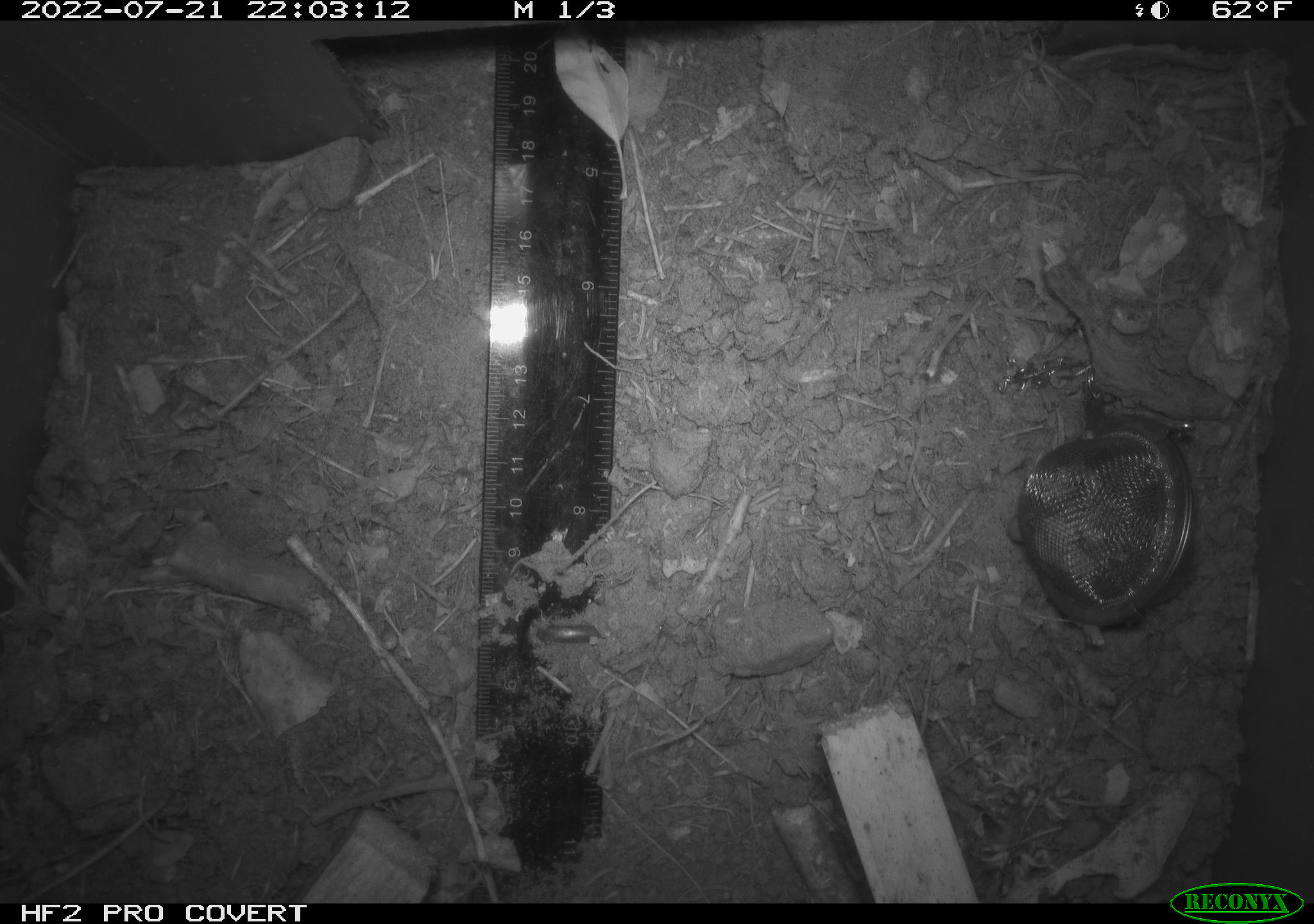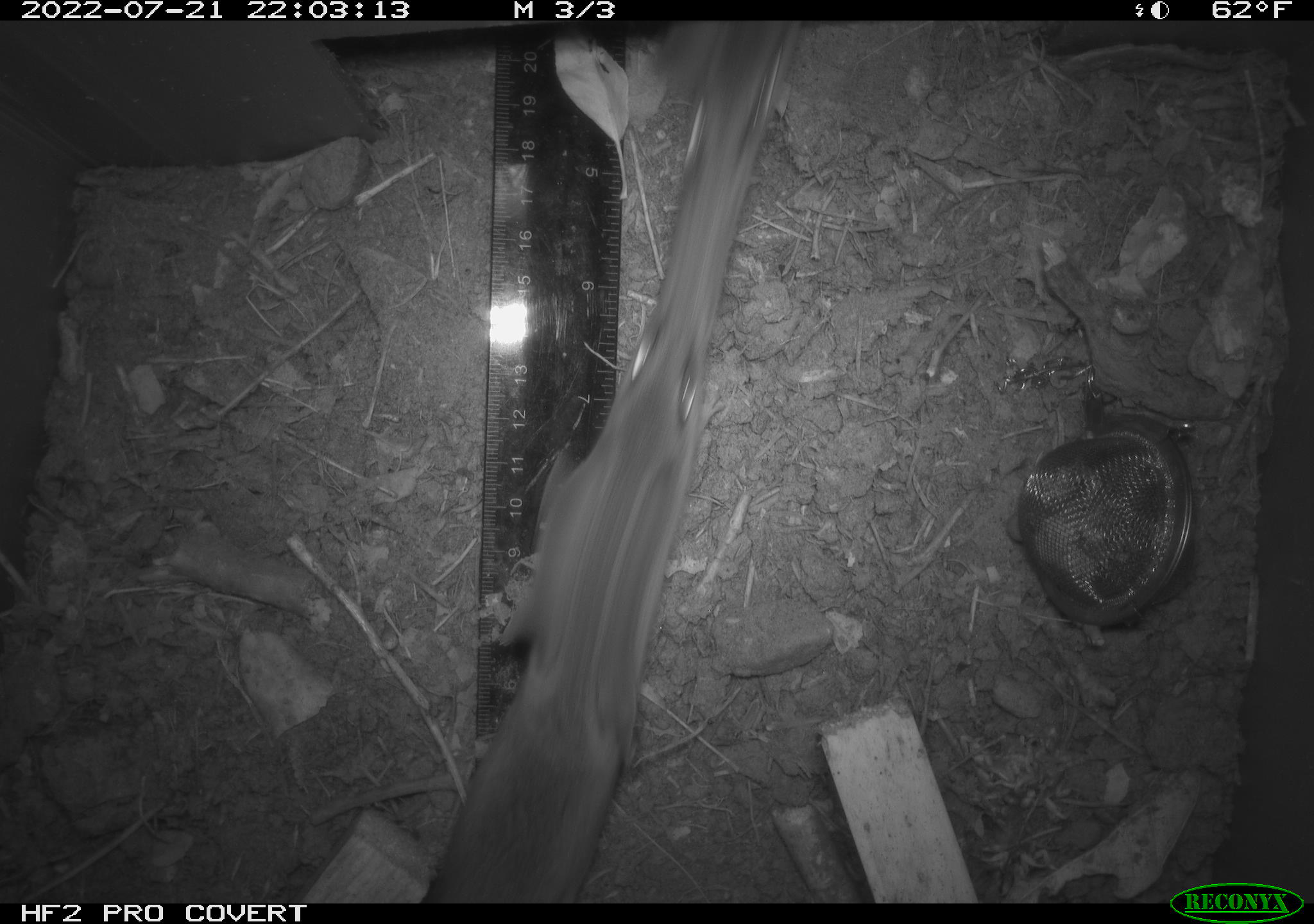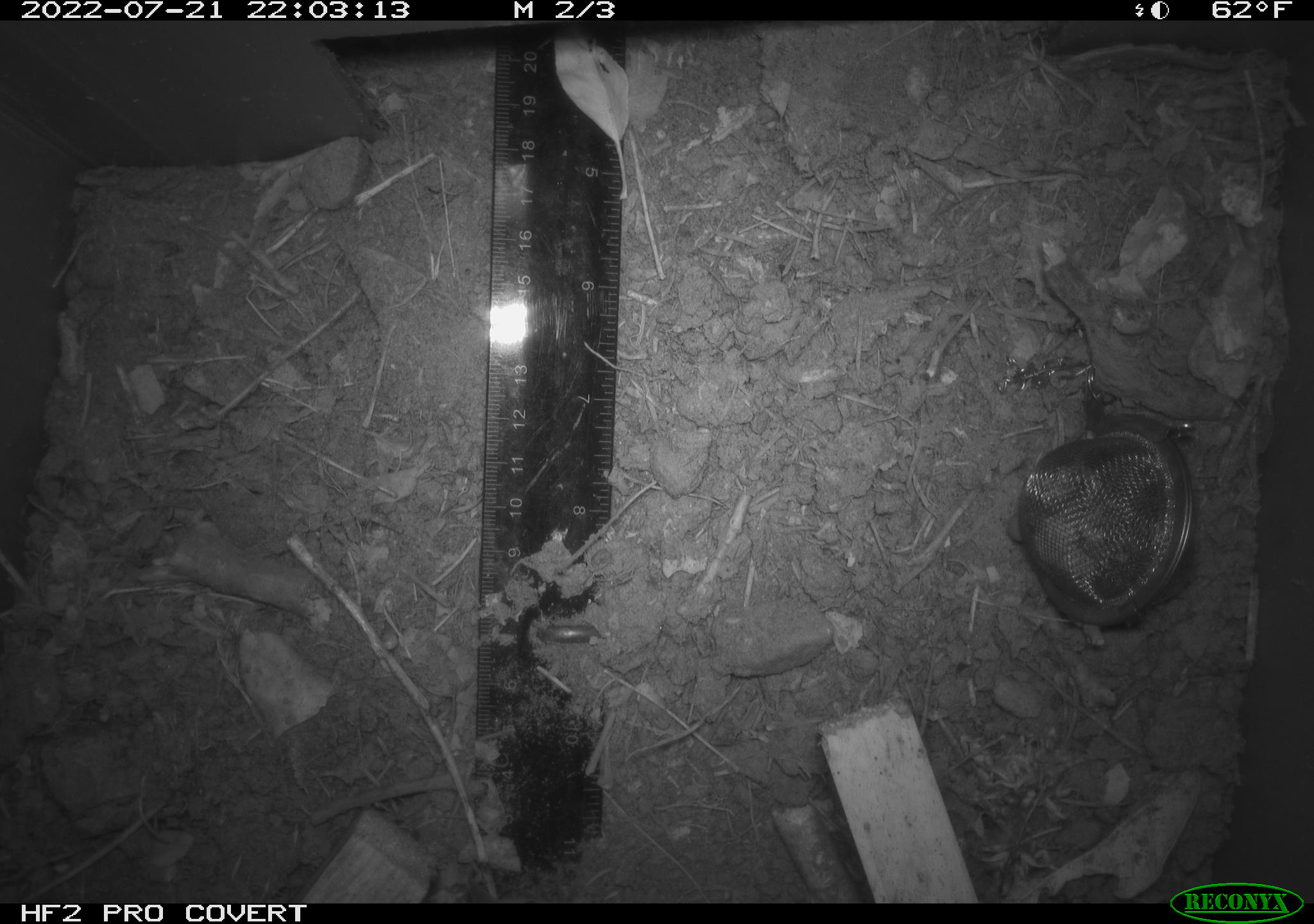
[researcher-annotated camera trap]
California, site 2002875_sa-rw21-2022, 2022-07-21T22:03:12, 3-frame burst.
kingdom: Animalia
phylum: Chordata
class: Mammalia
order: Rodentia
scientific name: Rodentia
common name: rodent